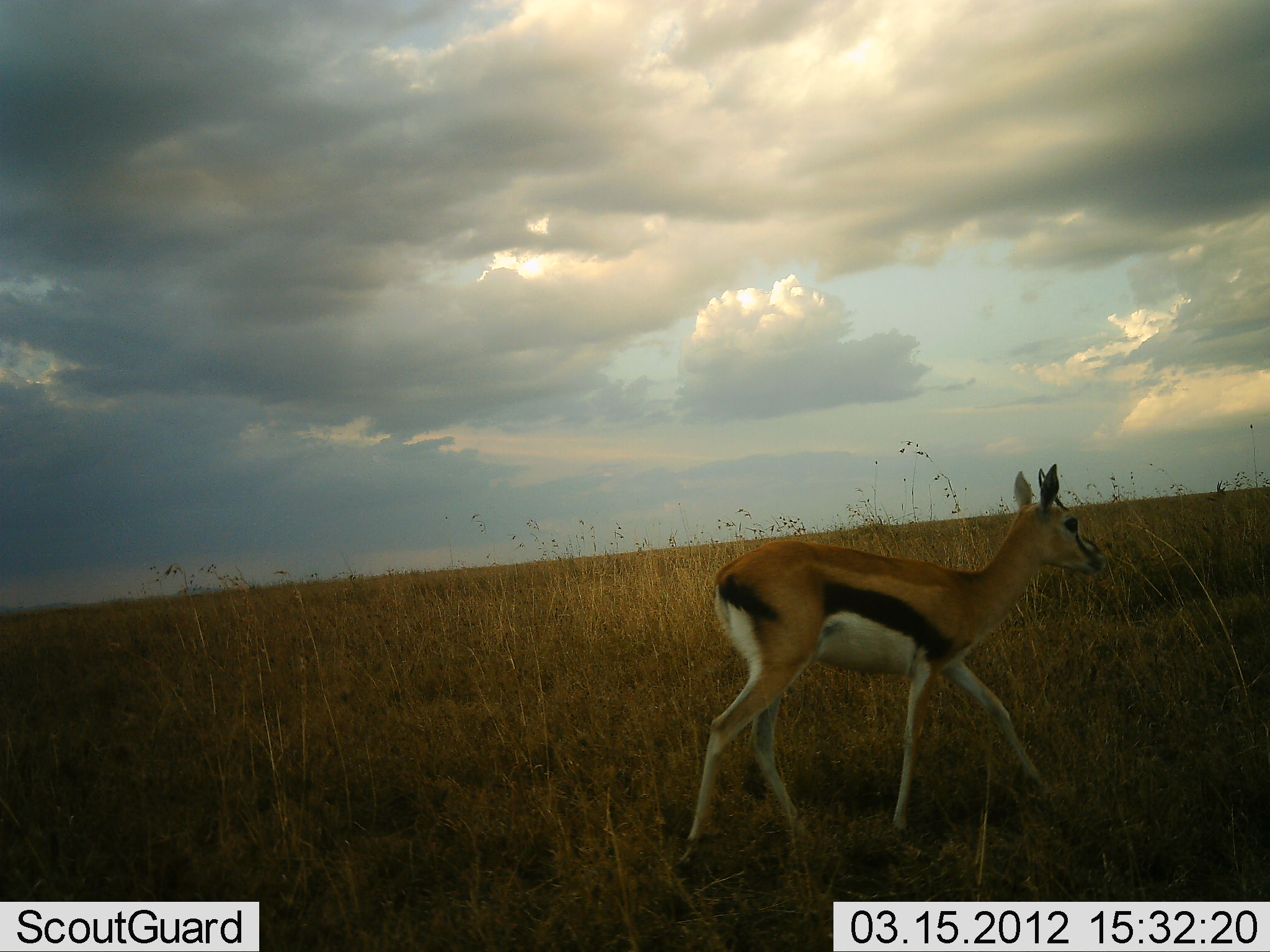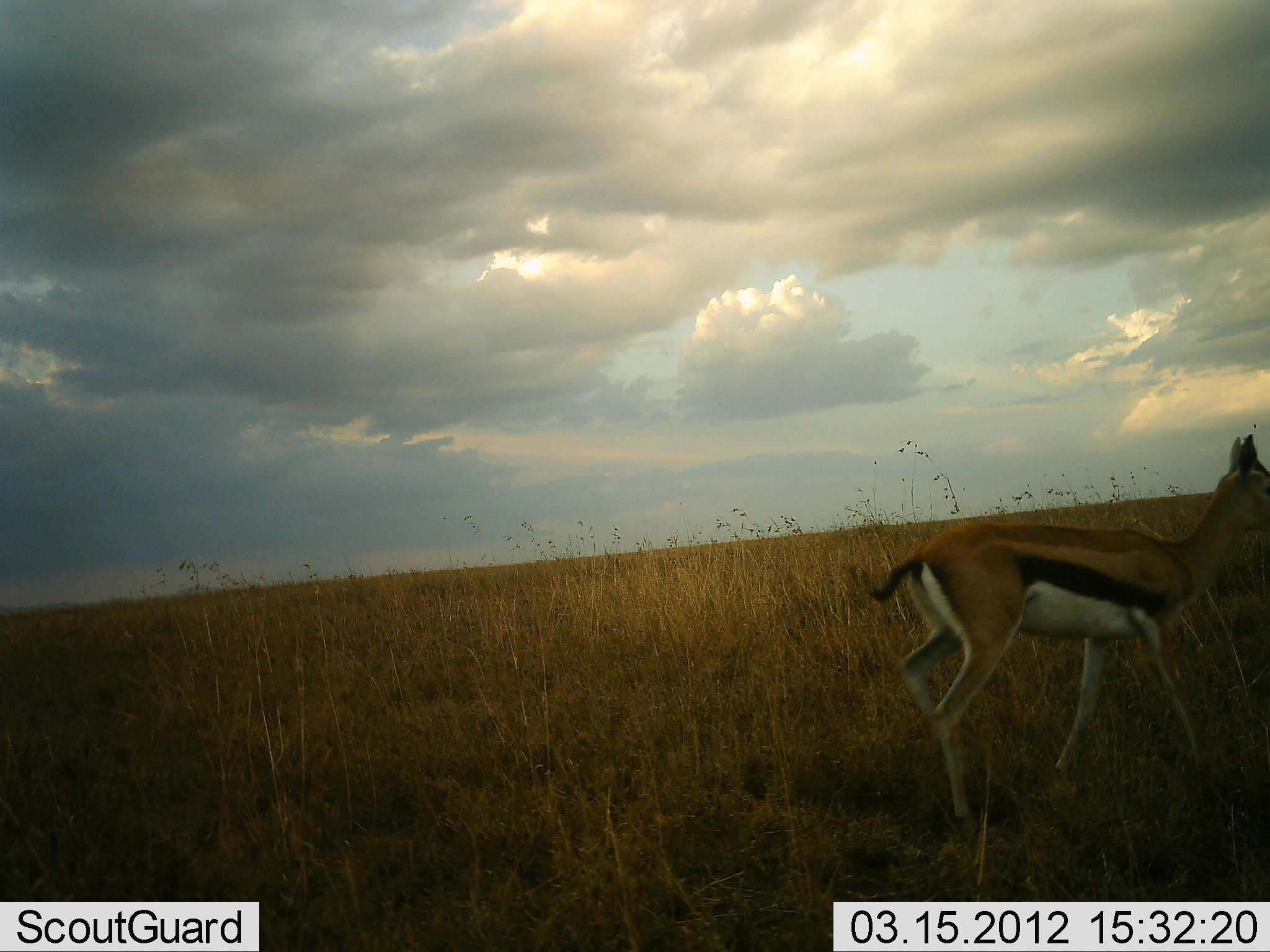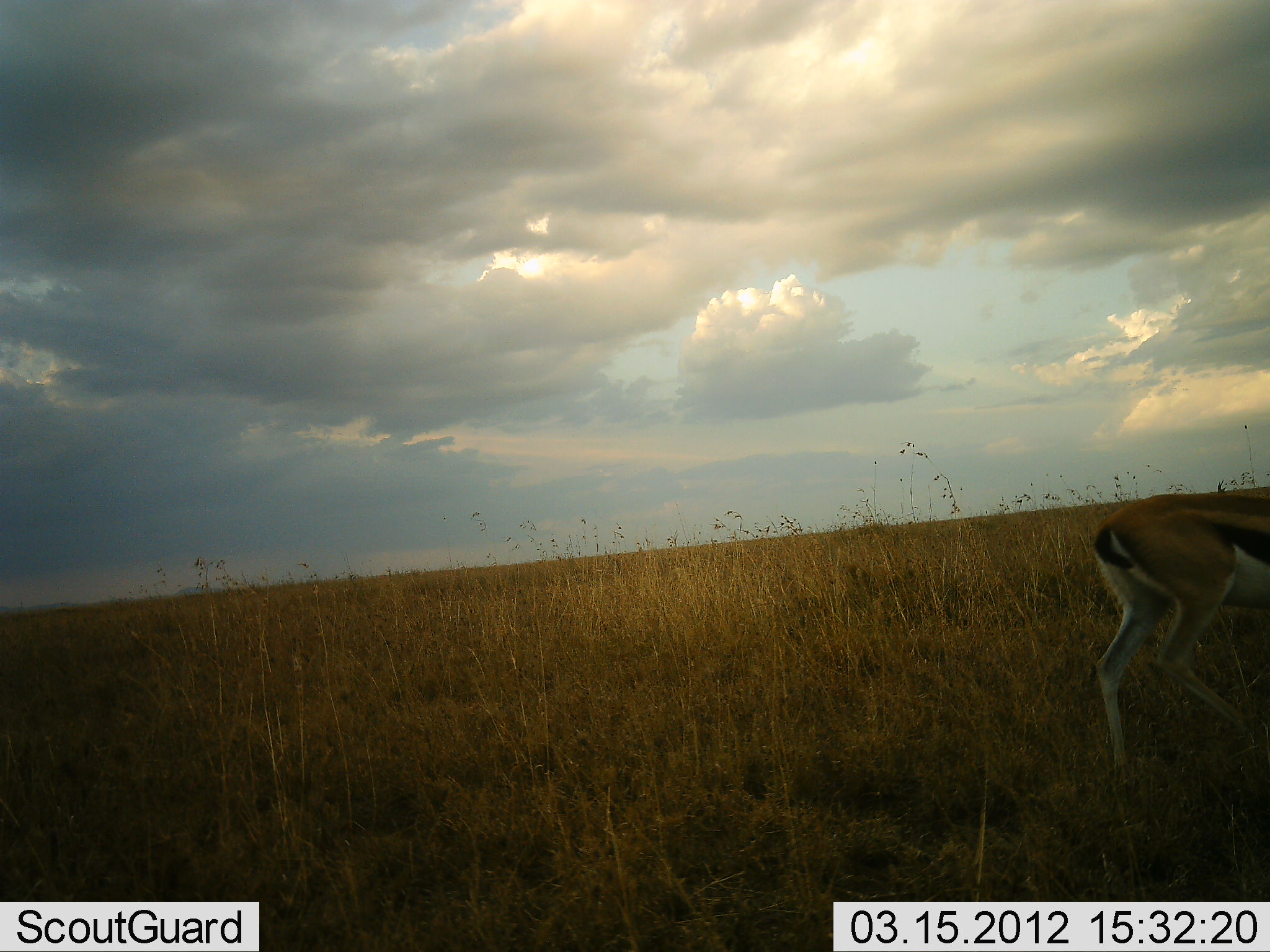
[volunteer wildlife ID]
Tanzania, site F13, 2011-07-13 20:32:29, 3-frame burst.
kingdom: Animalia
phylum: Chordata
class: Mammalia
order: Artiodactyla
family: Bovidae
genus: Eudorcas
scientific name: Eudorcas thomsonii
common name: thomson's gazelle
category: gazellethomsons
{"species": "gazellethomsons (thomson's gazelle) (Eudorcas thomsonii)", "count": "1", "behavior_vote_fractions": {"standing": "20%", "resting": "0%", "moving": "80%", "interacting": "0%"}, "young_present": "0%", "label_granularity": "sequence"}